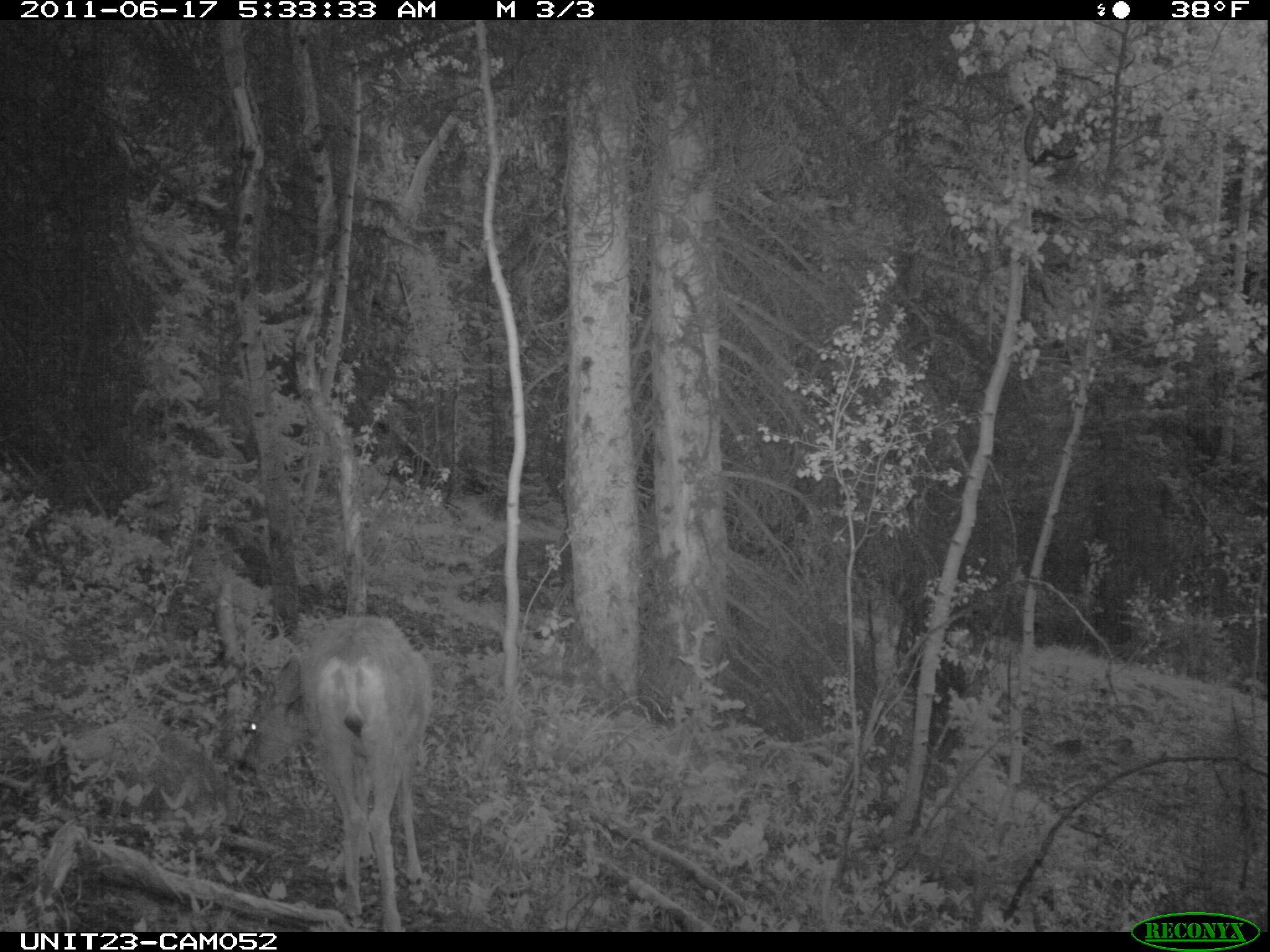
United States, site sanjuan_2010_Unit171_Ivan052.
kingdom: Animalia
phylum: Chordata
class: Mammalia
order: Artiodactyla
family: Cervidae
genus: Odocoileus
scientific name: Odocoileus hemionus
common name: mule deer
Odocoileus hemionus (mule deer).